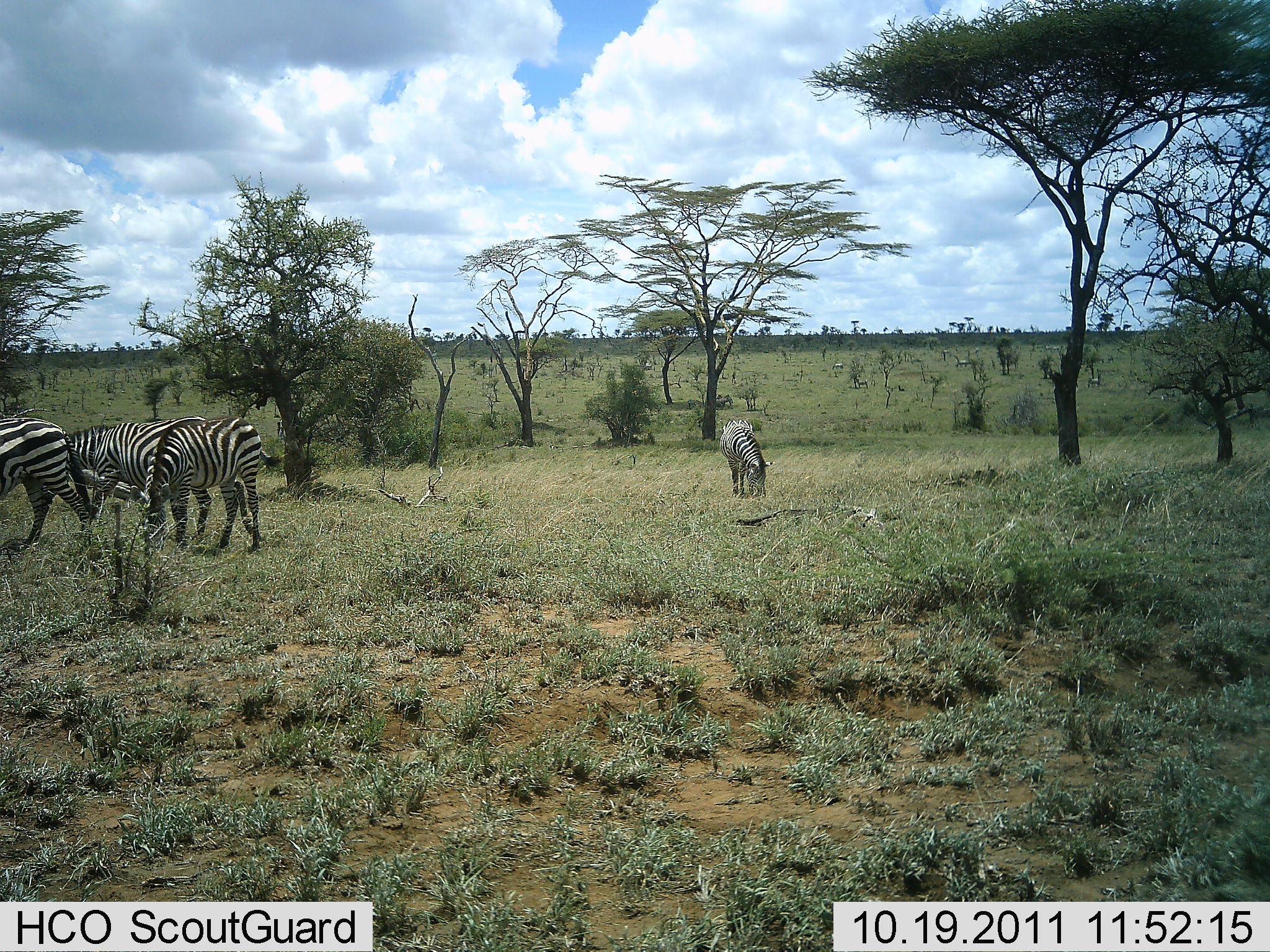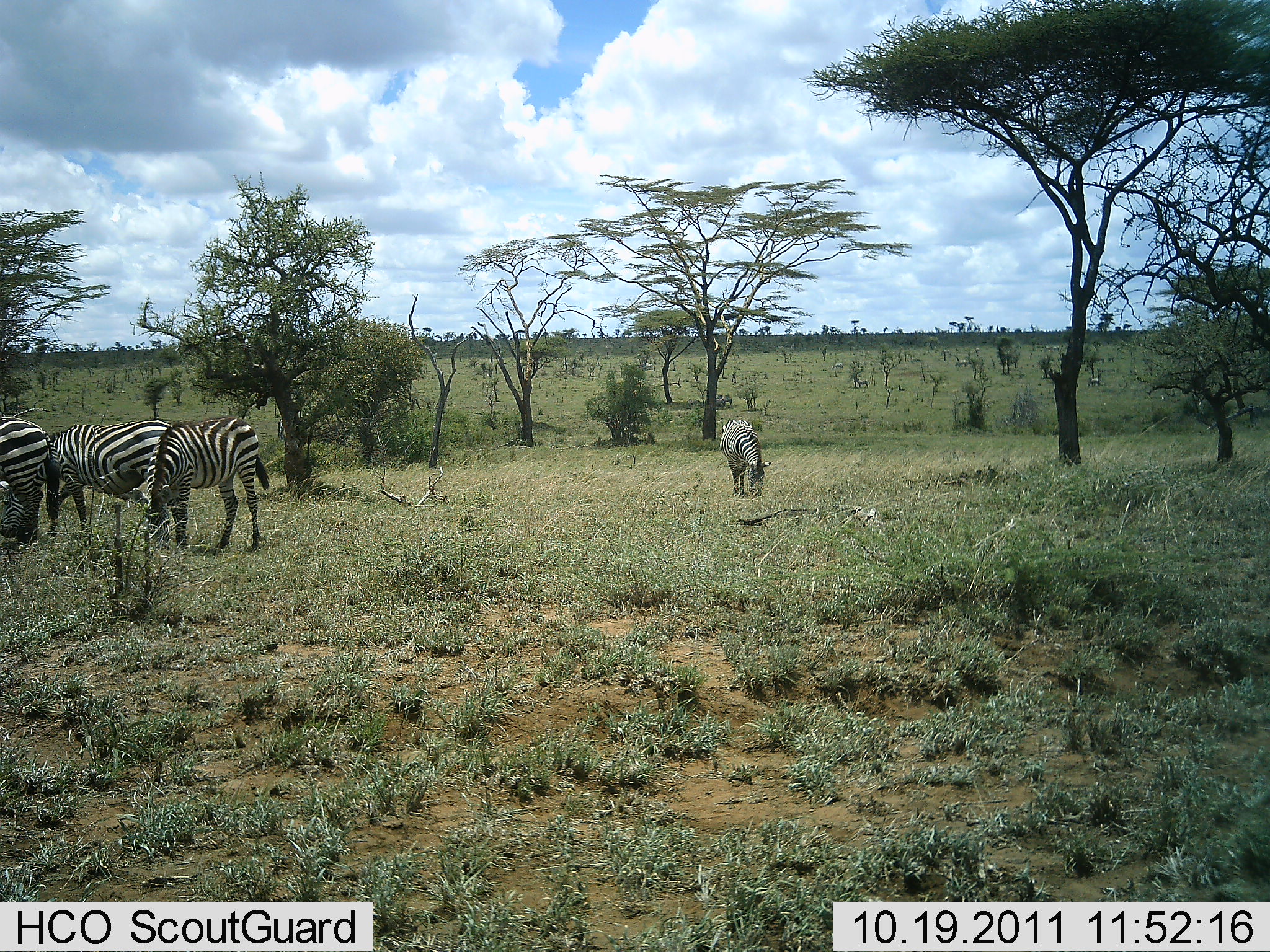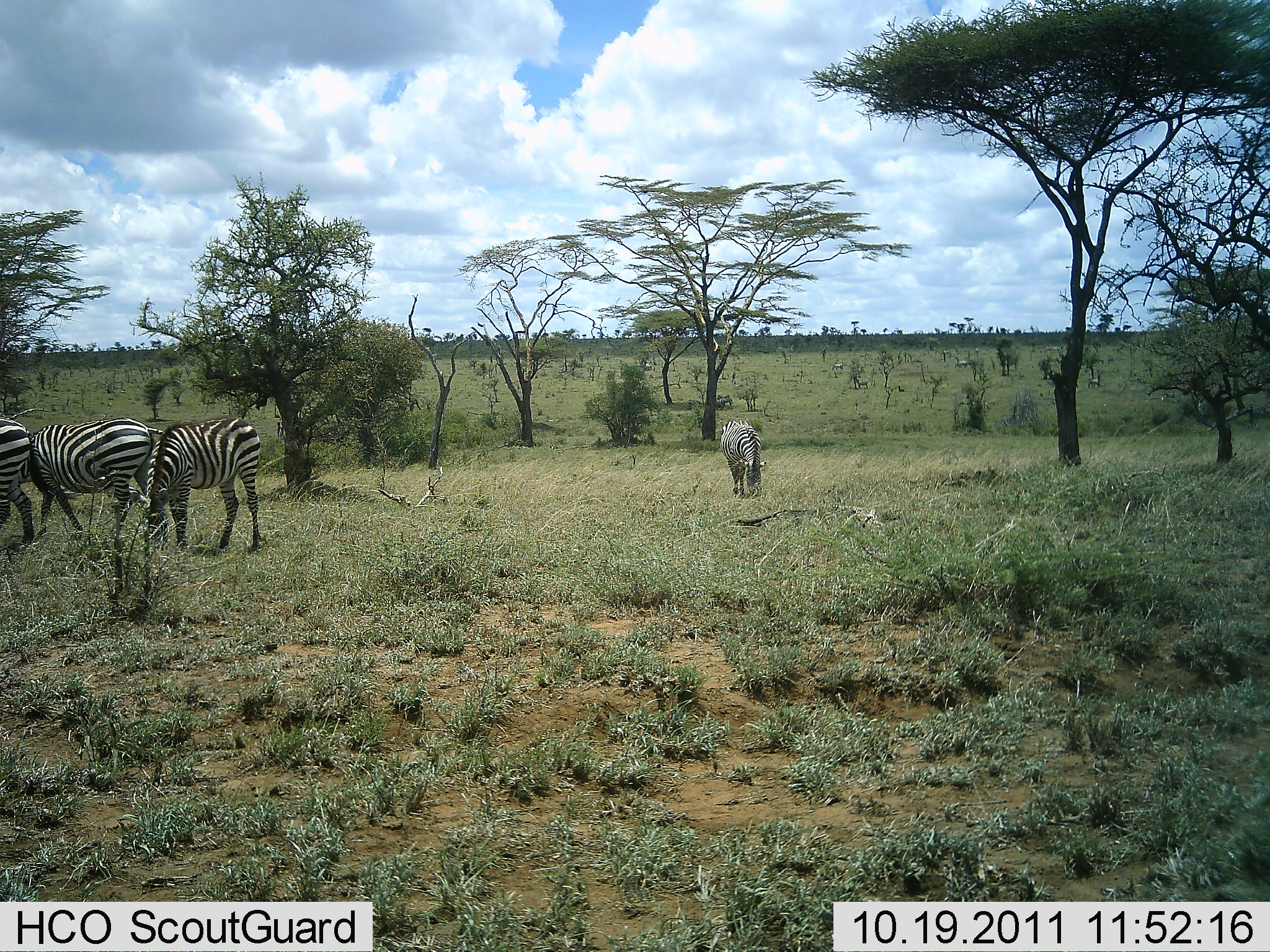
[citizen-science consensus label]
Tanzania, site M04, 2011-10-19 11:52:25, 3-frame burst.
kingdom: Animalia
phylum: Chordata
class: Mammalia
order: Perissodactyla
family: Equidae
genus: Equus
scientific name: Equus quagga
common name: plains zebra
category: zebra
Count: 4.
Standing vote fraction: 44%.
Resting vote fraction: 0%.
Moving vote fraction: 50%.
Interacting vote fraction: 0%.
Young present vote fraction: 0%.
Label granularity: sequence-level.